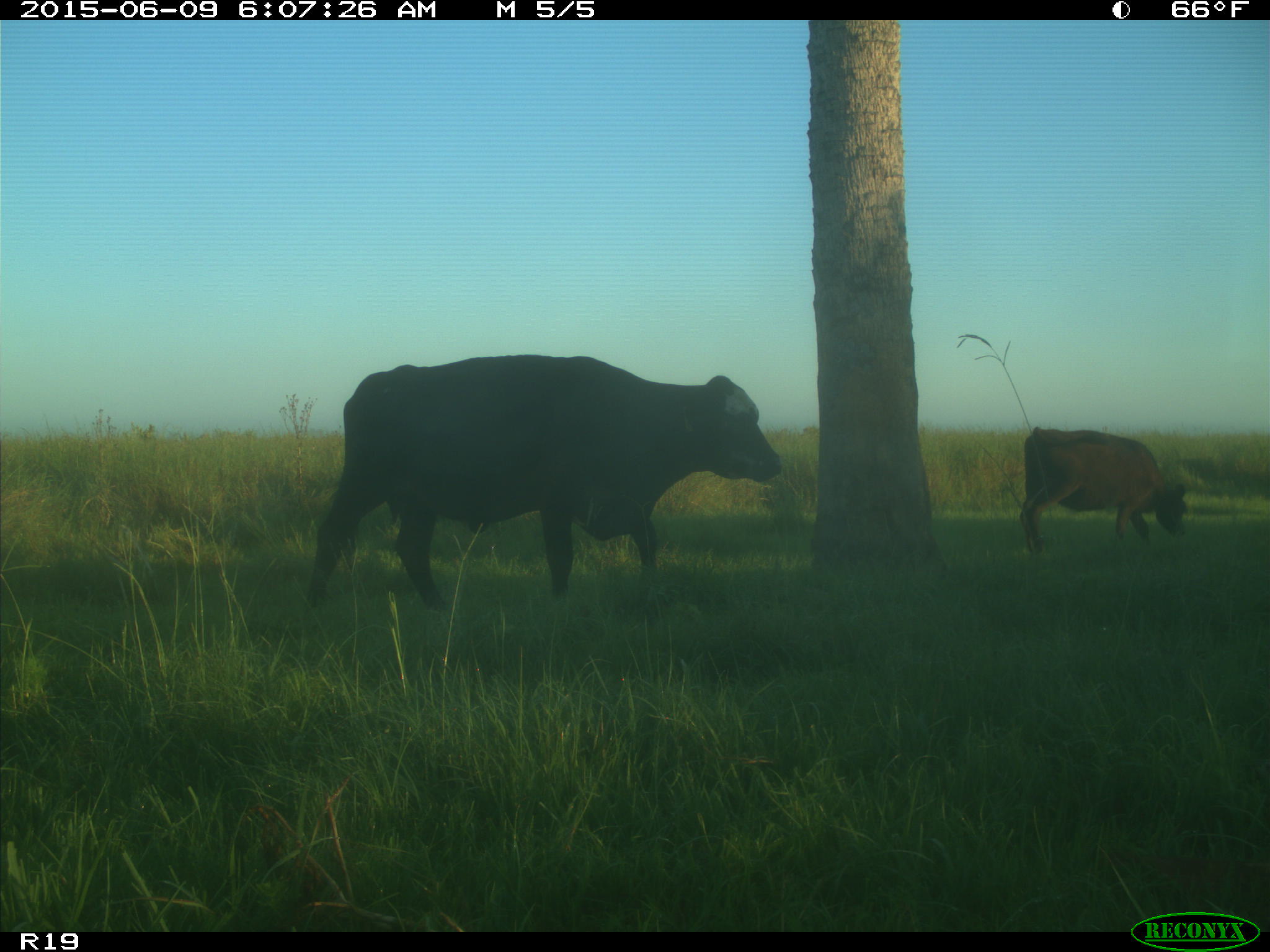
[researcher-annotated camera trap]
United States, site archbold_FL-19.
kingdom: Animalia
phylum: Chordata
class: Mammalia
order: Artiodactyla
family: Bovidae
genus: Bos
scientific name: Bos taurus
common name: domestic cow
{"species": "Bos taurus (domestic cow)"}